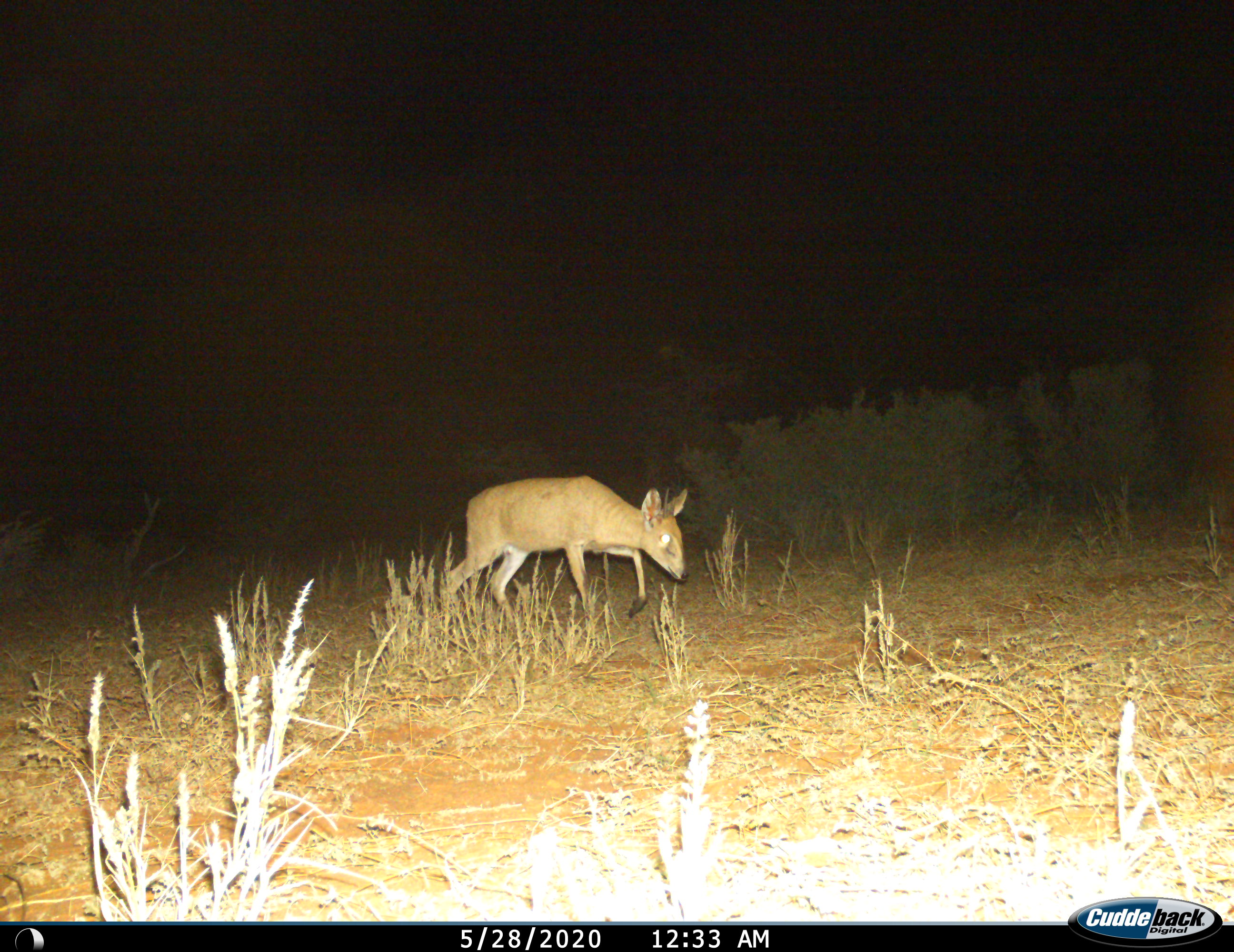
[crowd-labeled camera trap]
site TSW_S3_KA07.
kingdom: Animalia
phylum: Chordata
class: Mammalia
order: Artiodactyla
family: Bovidae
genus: Sylvicapra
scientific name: Sylvicapra grimmia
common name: common duiker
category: duikercommongrey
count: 1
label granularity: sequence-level